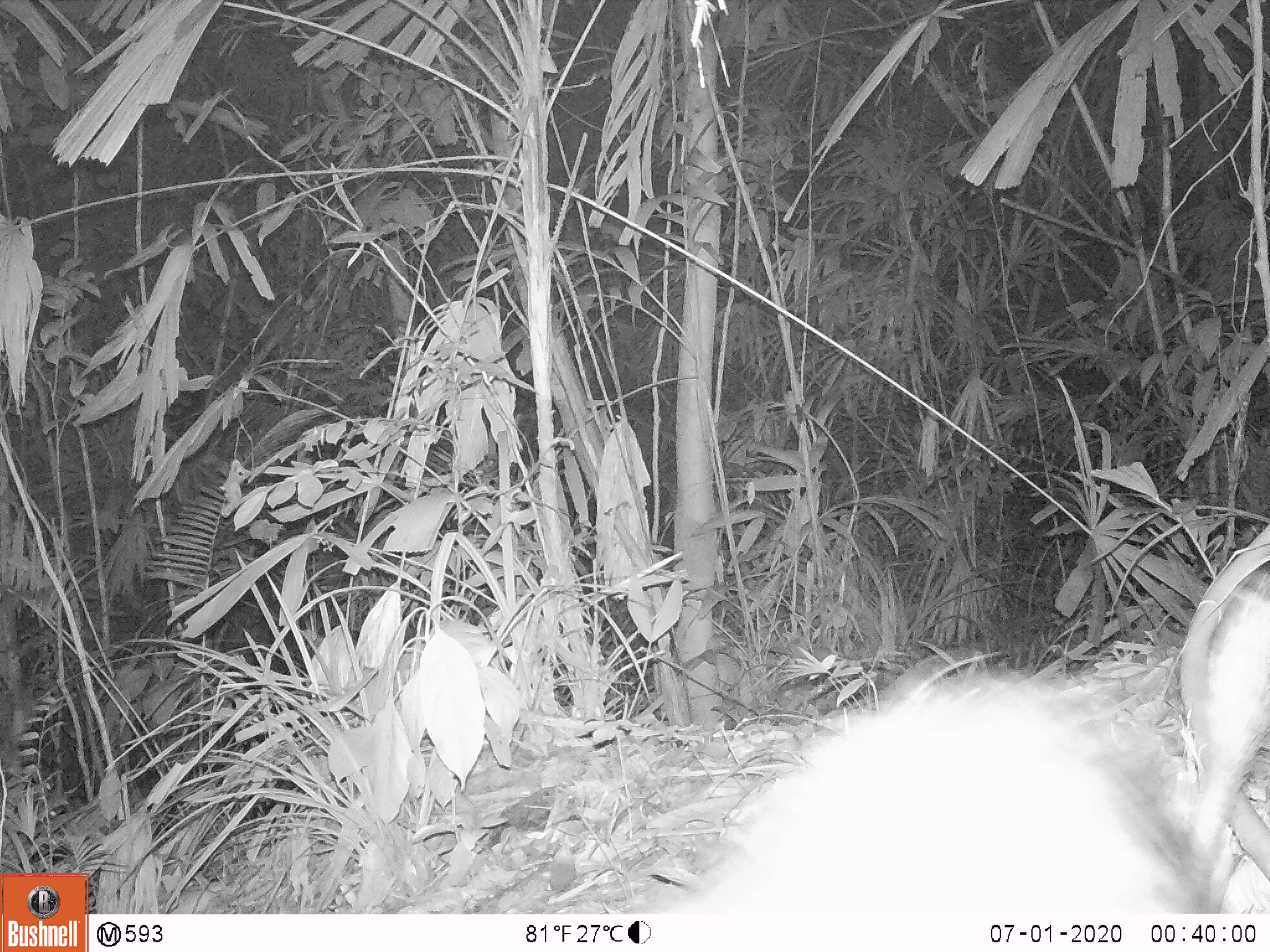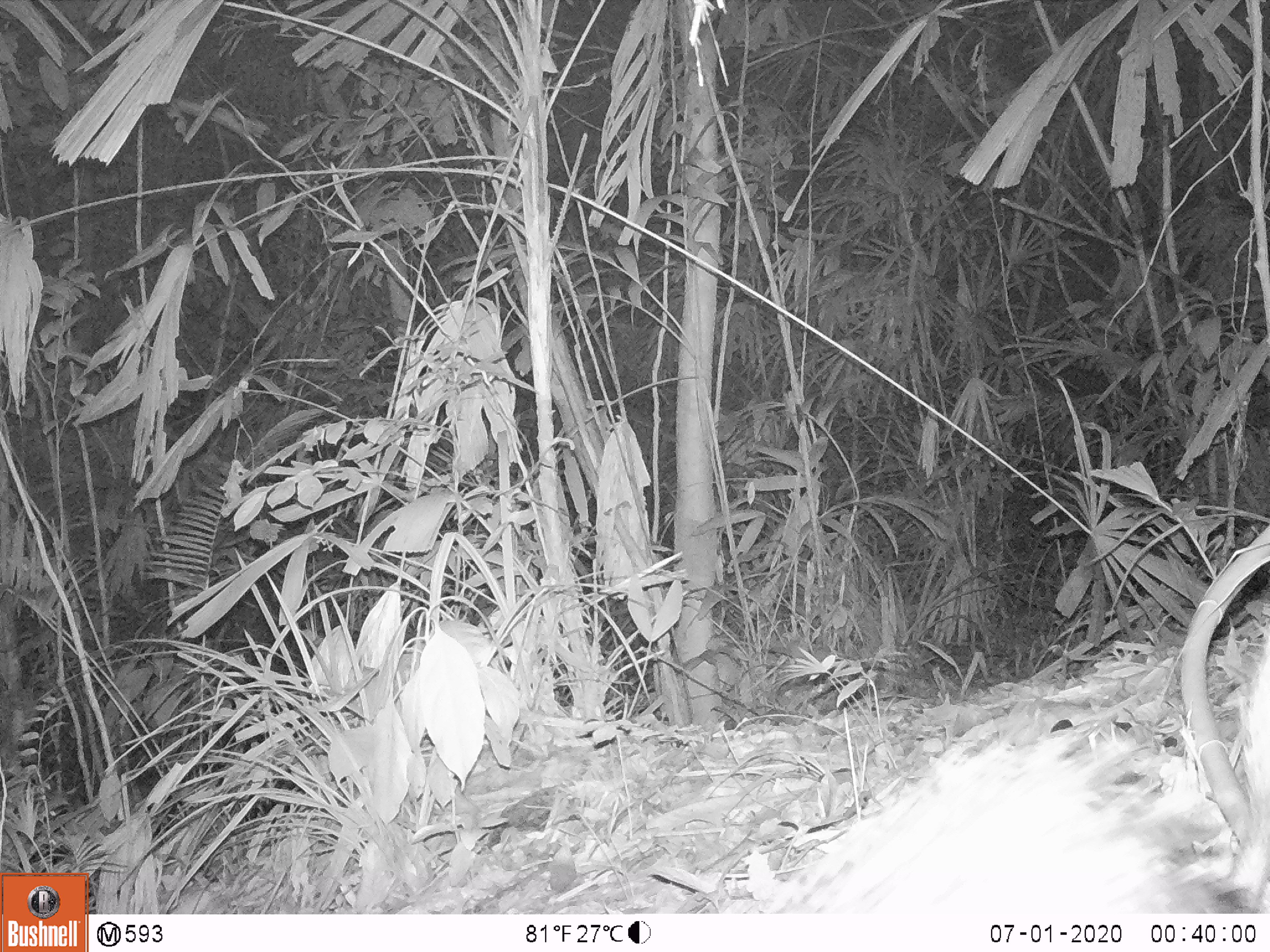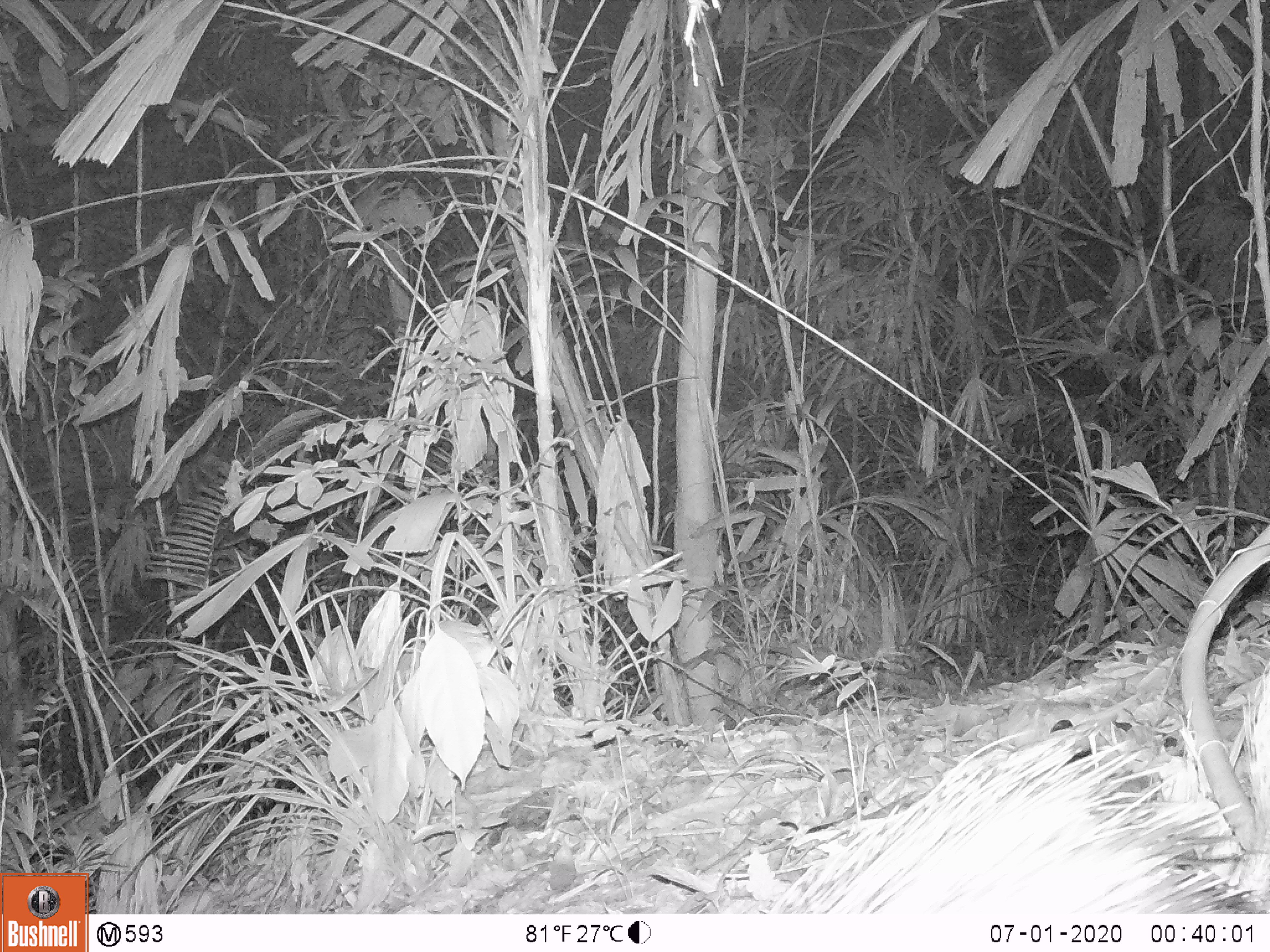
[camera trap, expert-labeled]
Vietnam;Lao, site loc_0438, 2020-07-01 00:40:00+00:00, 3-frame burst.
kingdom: Animalia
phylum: Chordata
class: Mammalia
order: Rodentia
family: Hystricidae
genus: Atherurus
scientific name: Atherurus macrourus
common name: asiatic brush-tailed porcupine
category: asiatic brush tailed porcupine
Asiatic brush tailed porcupine (asiatic brush-tailed porcupine) (Atherurus macrourus). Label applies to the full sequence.